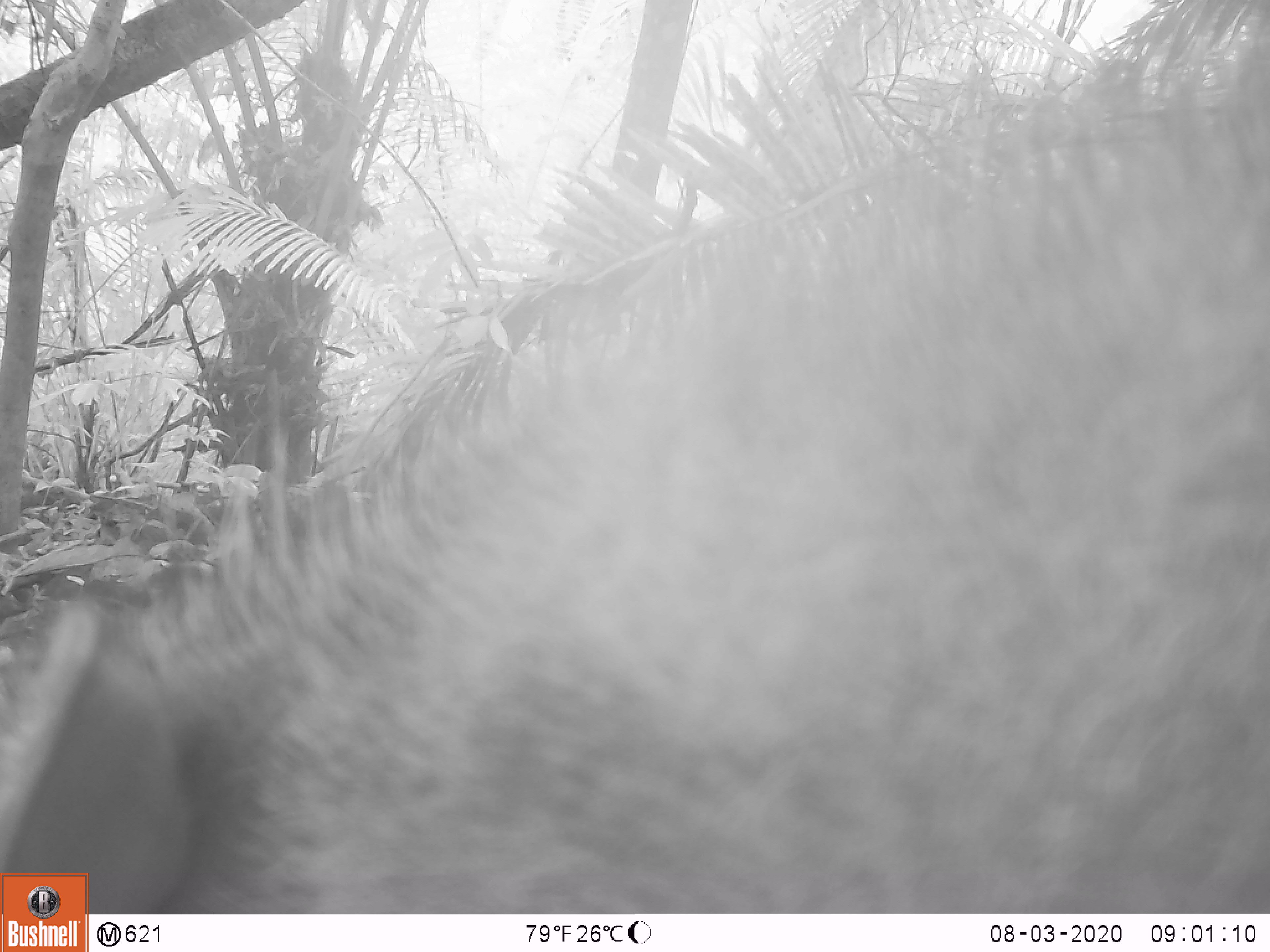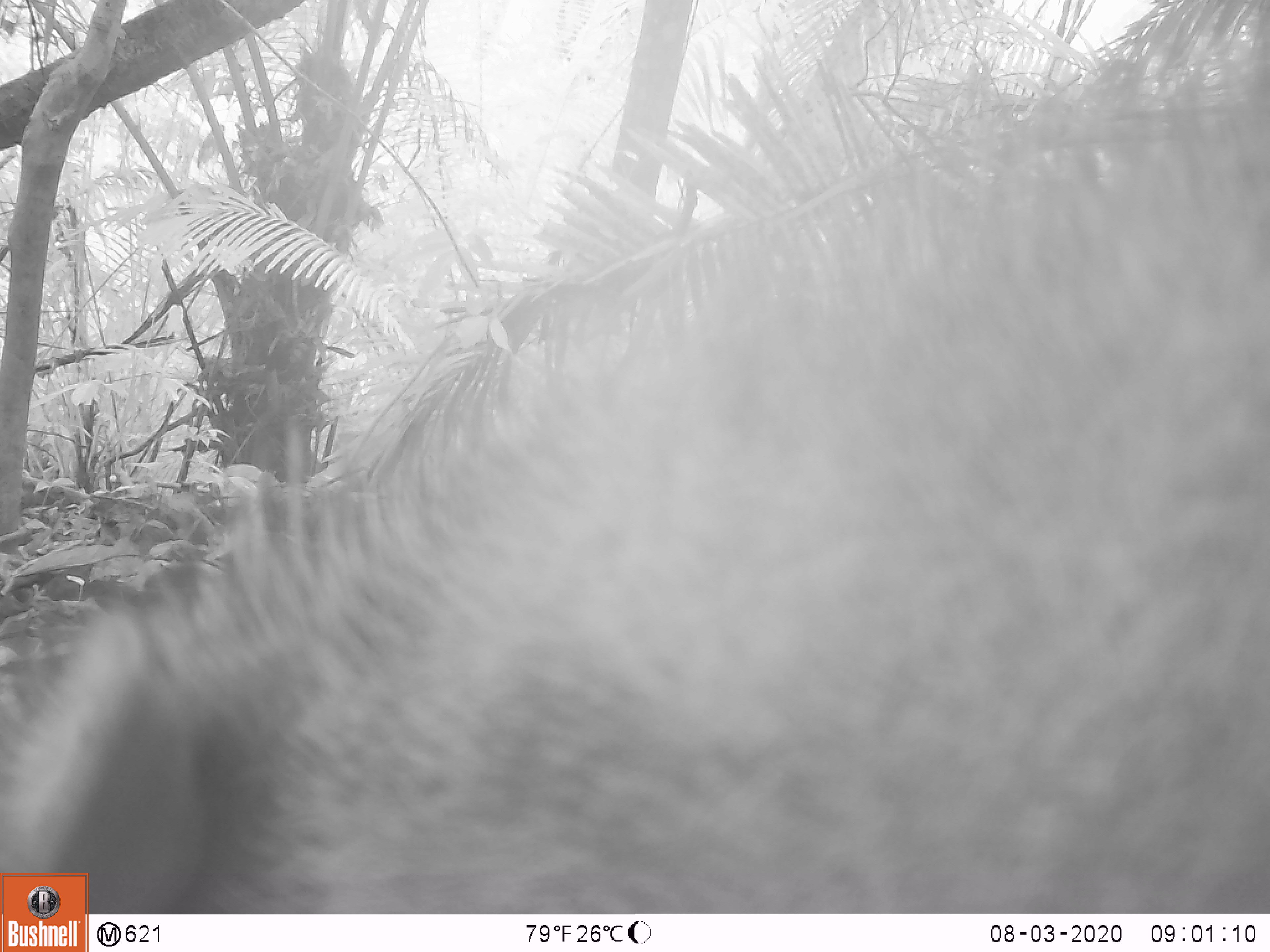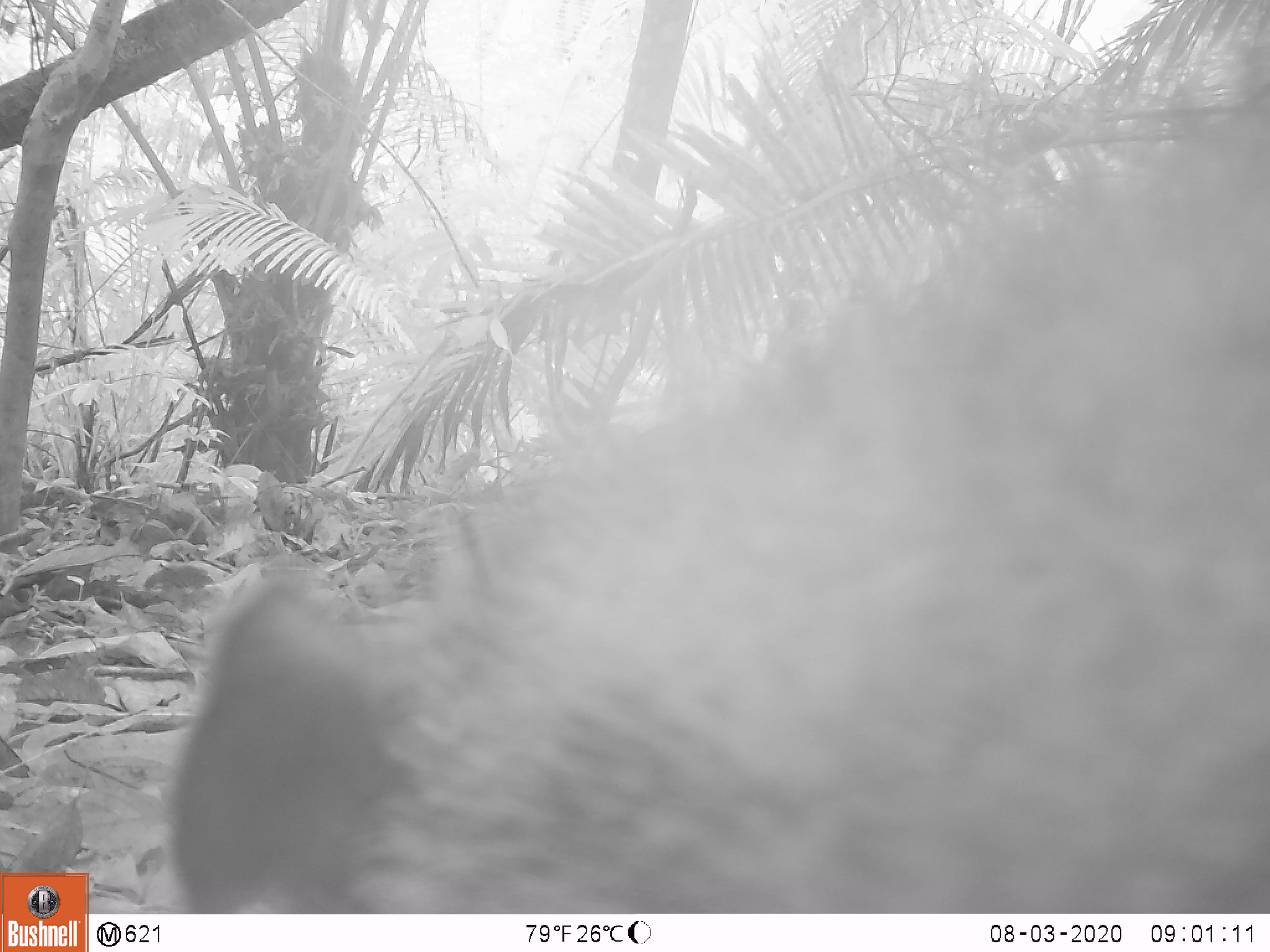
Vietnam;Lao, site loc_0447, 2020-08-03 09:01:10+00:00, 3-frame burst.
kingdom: Animalia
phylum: Chordata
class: Mammalia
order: Artiodactyla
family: Suidae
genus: Sus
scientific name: Sus scrofa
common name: eurasian wild pig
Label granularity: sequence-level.